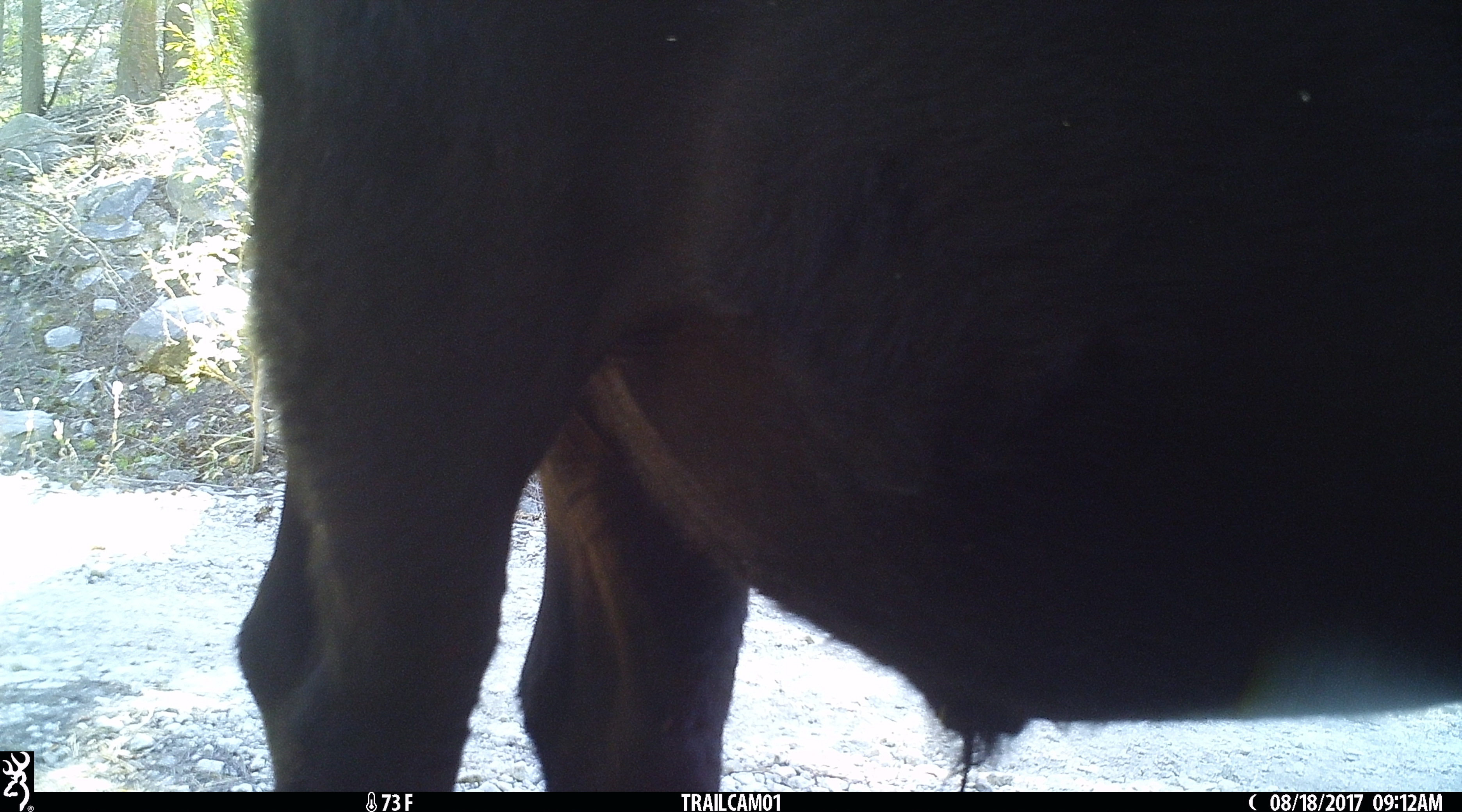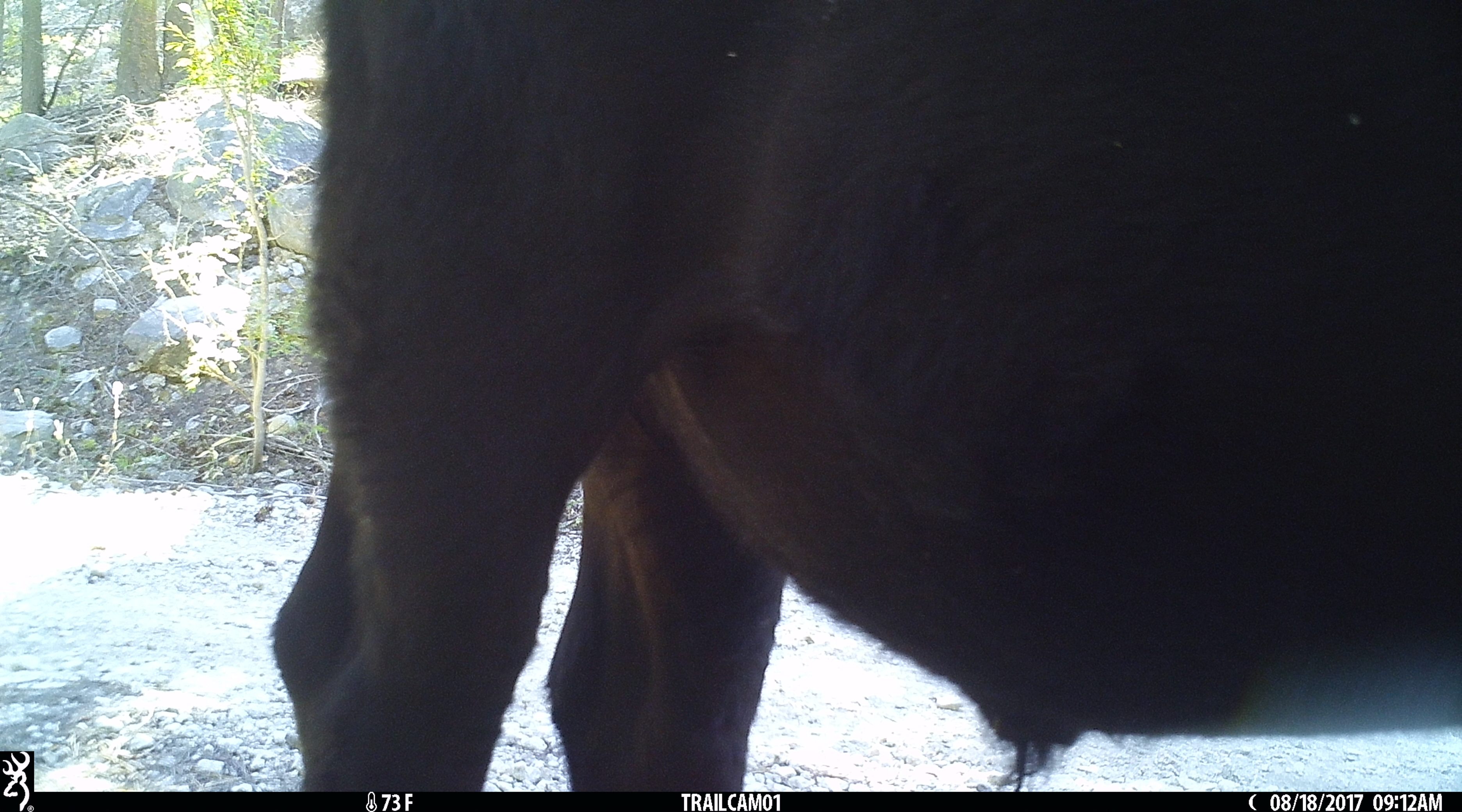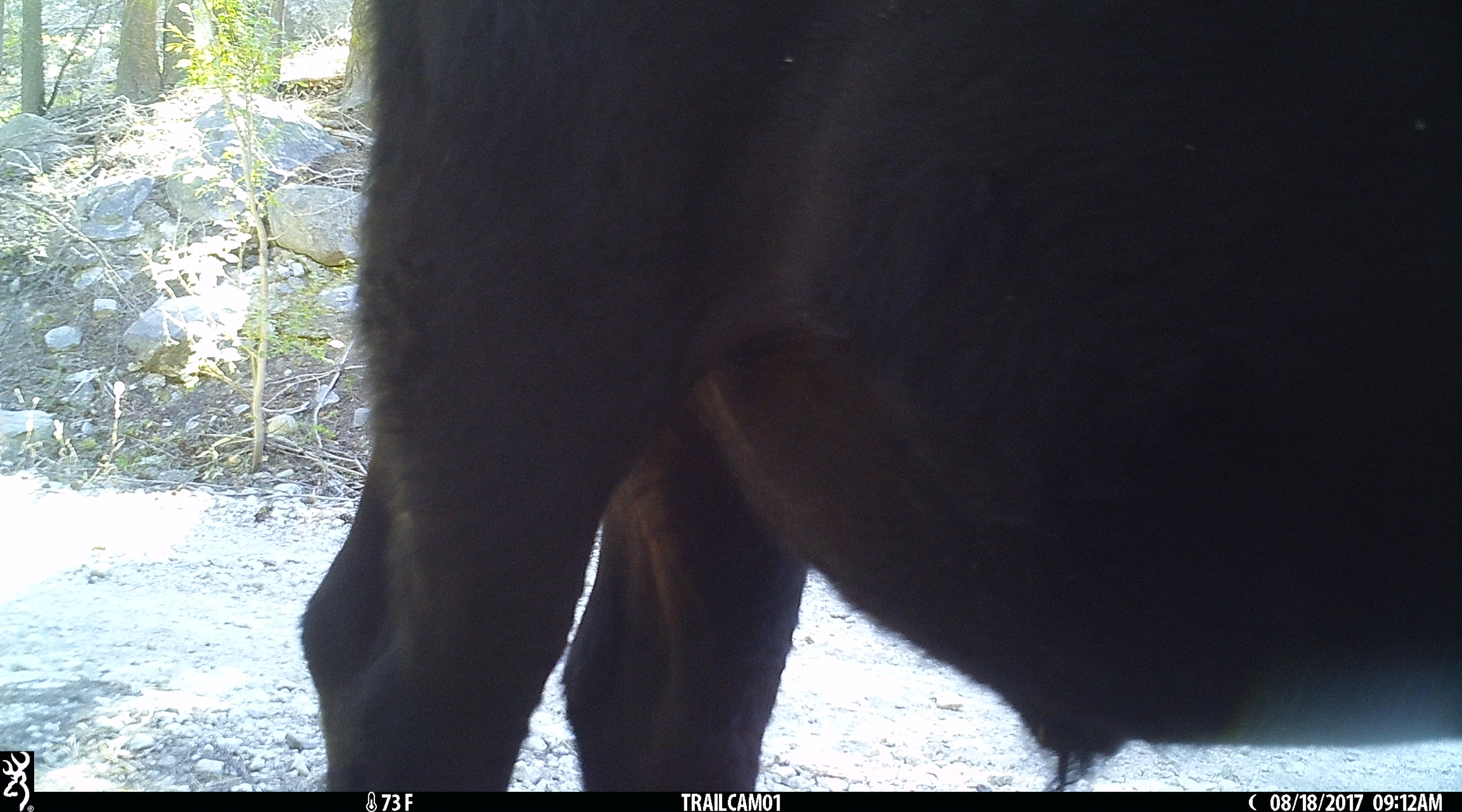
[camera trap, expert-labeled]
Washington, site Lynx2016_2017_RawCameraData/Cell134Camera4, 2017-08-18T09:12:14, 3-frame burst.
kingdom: Animalia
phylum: Chordata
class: Mammalia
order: Artiodactyla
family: Bovidae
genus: Bos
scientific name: Bos taurus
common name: domestic cattle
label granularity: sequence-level